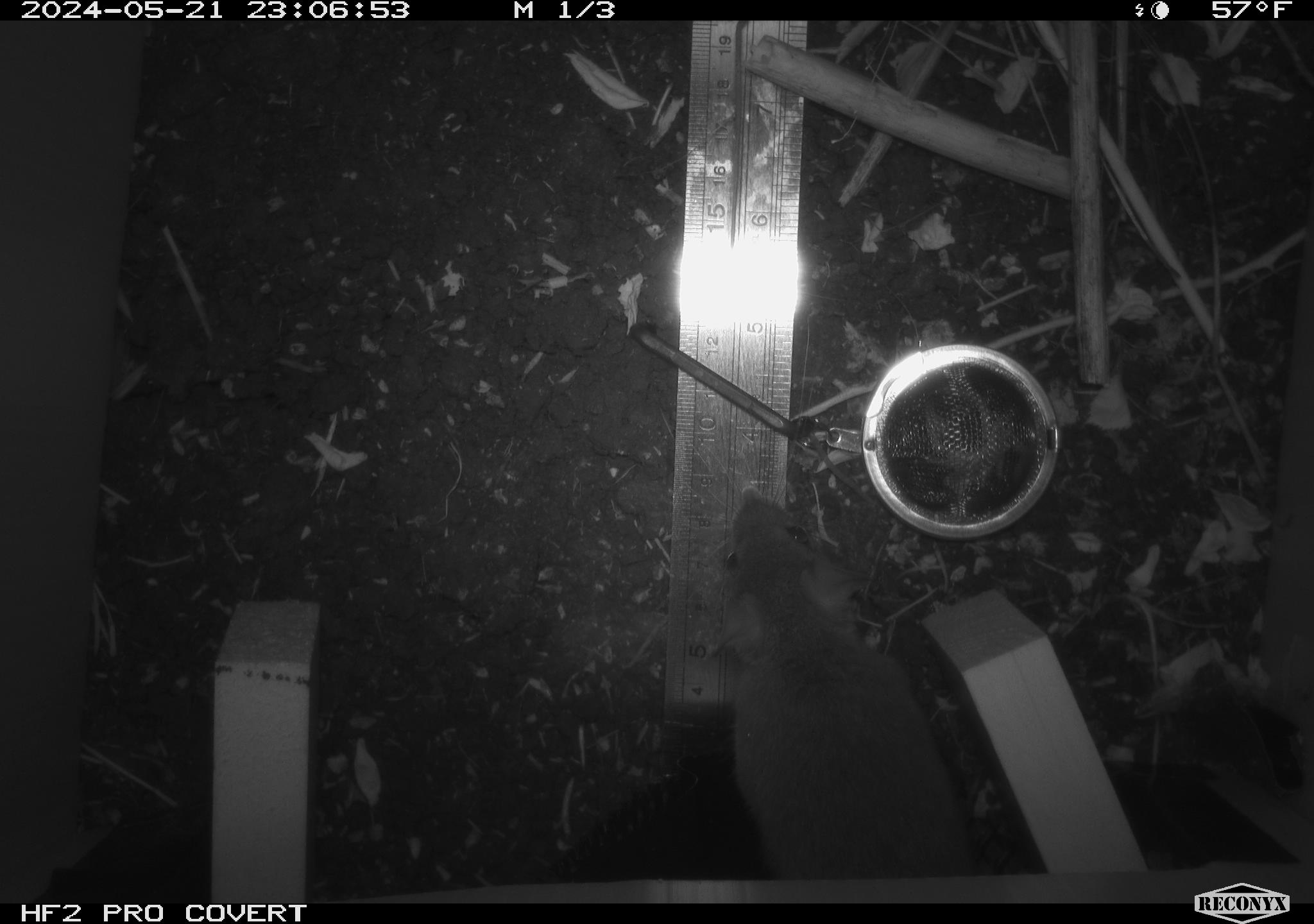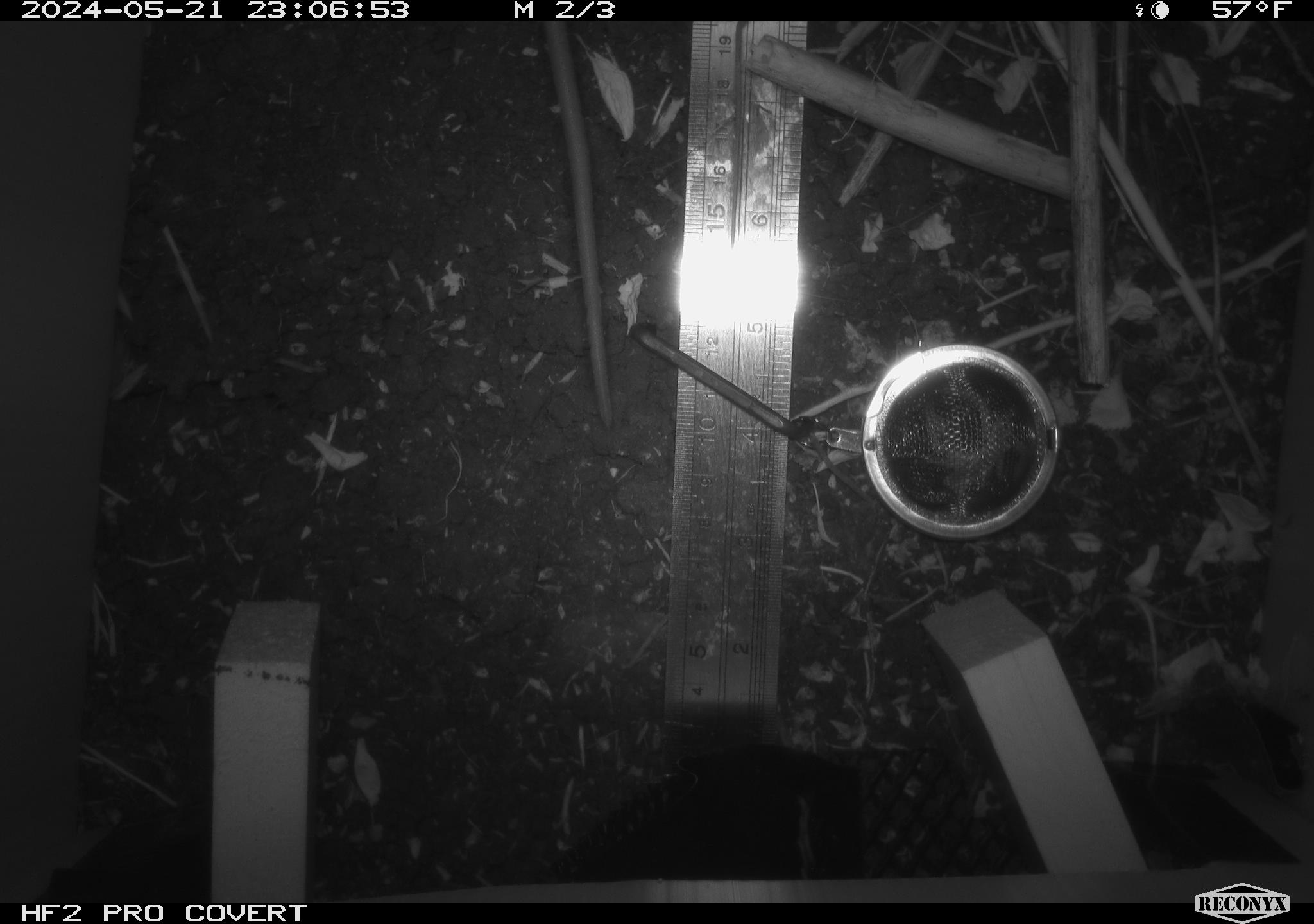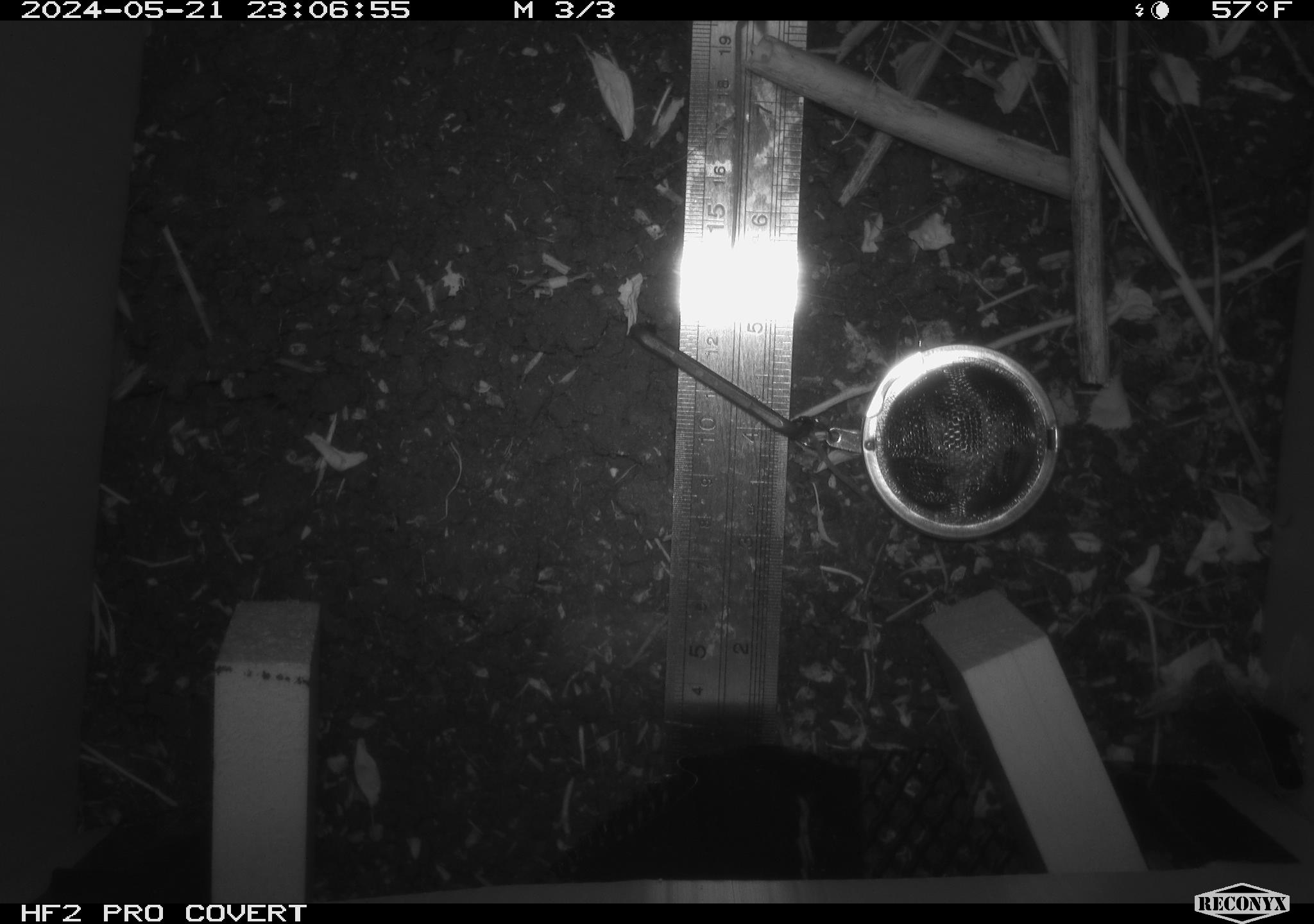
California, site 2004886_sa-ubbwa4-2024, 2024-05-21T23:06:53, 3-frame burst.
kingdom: Animalia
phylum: Chordata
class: Mammalia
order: Rodentia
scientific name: Rodentia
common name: woodrat or rat or mouse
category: woodrat or rat or mouse species